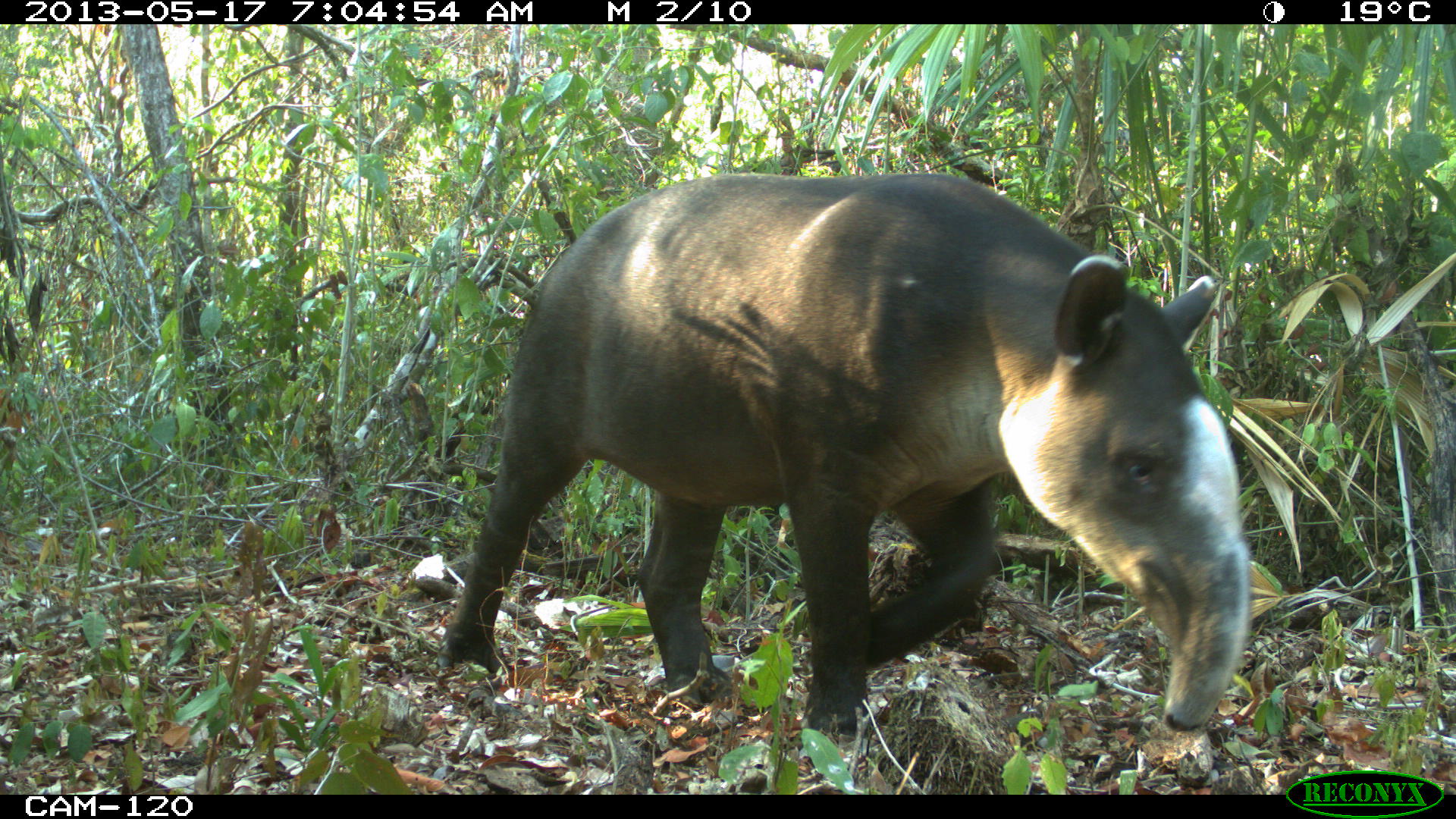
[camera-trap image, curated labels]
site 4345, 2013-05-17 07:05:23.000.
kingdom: Animalia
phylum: Chordata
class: Mammalia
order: Perissodactyla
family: Tapiridae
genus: Tapirus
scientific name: Tapirus bairdii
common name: baird's tapir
Tapirus bairdii (baird's tapir), count 1, sex female.